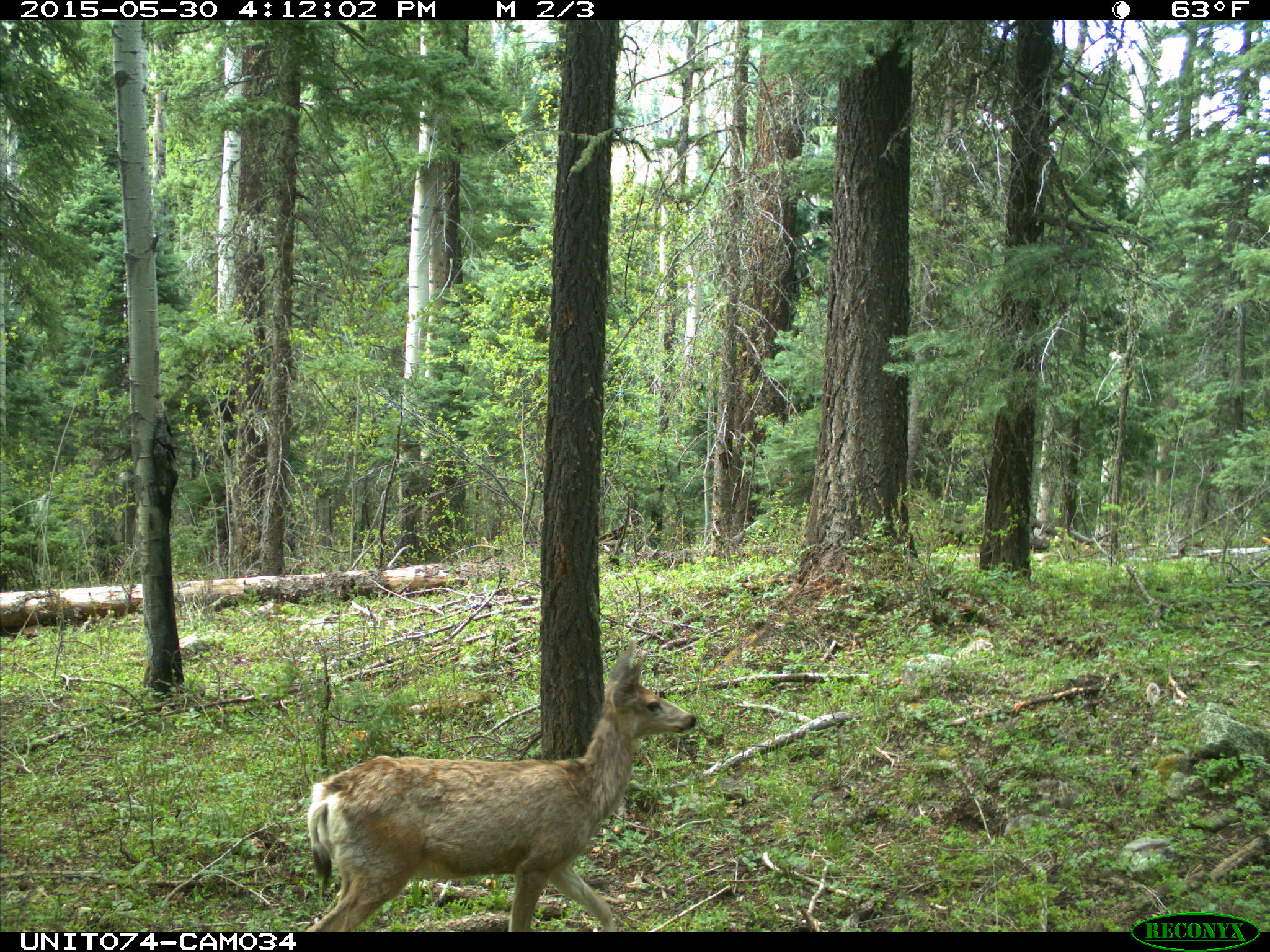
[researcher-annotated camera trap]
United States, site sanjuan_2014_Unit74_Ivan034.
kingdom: Animalia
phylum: Chordata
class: Mammalia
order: Artiodactyla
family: Cervidae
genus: Odocoileus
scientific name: Odocoileus hemionus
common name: mule deer